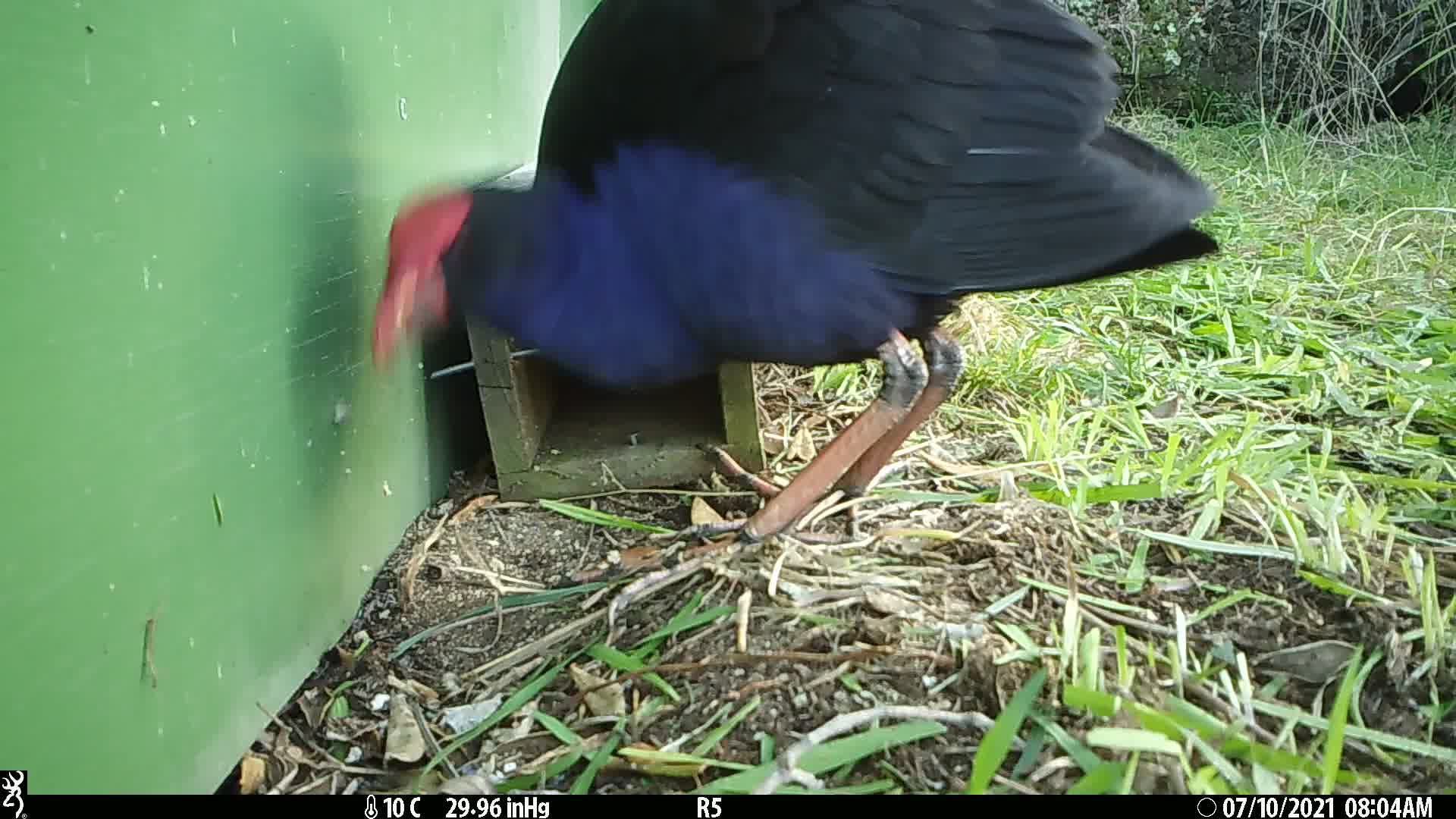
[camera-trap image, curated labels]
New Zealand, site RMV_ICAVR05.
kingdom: Animalia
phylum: Chordata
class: Aves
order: Gruiformes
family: Rallidae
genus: Porphyrio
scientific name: Porphyrio melanotus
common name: australasian swamphen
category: pukeko